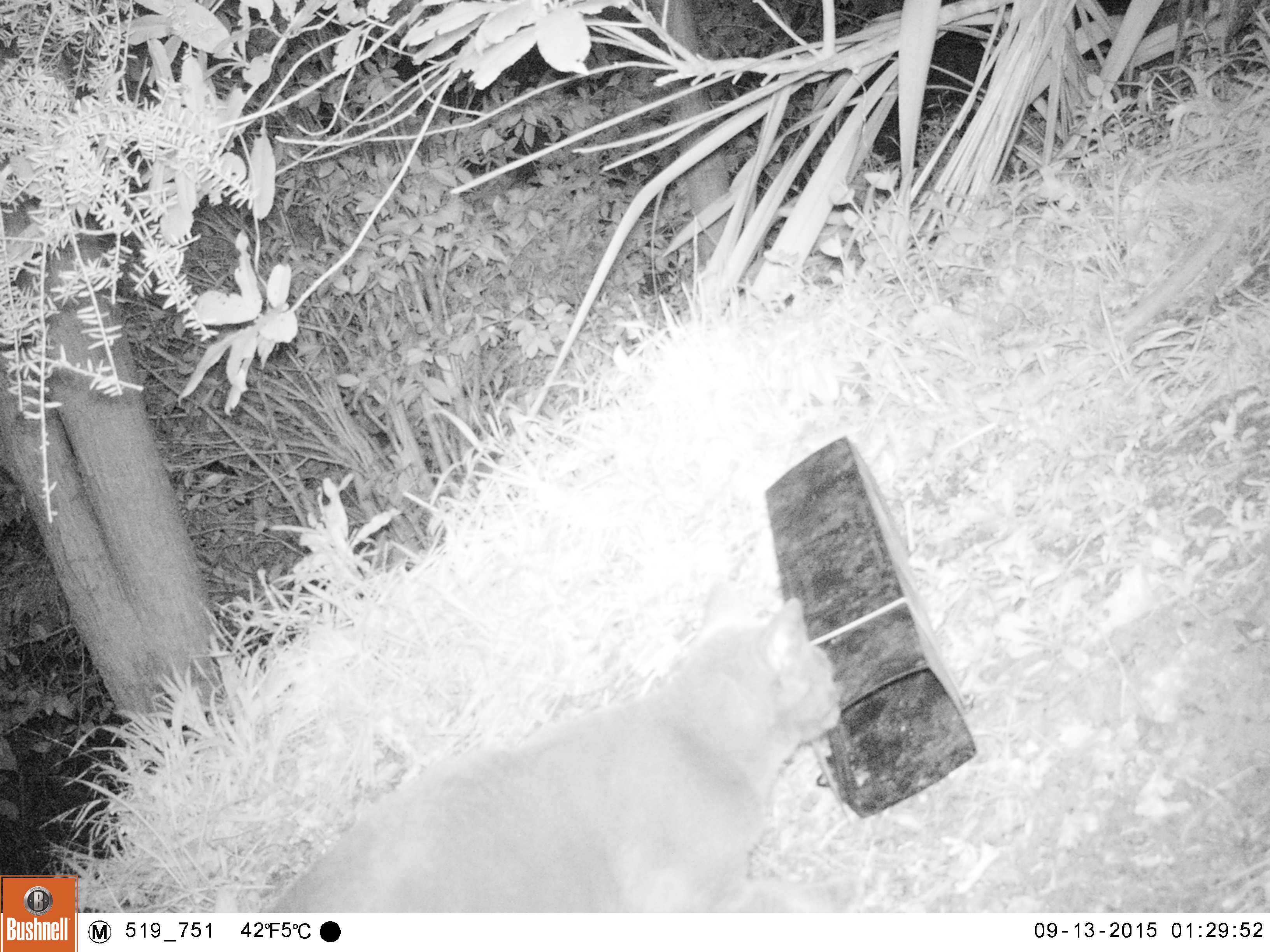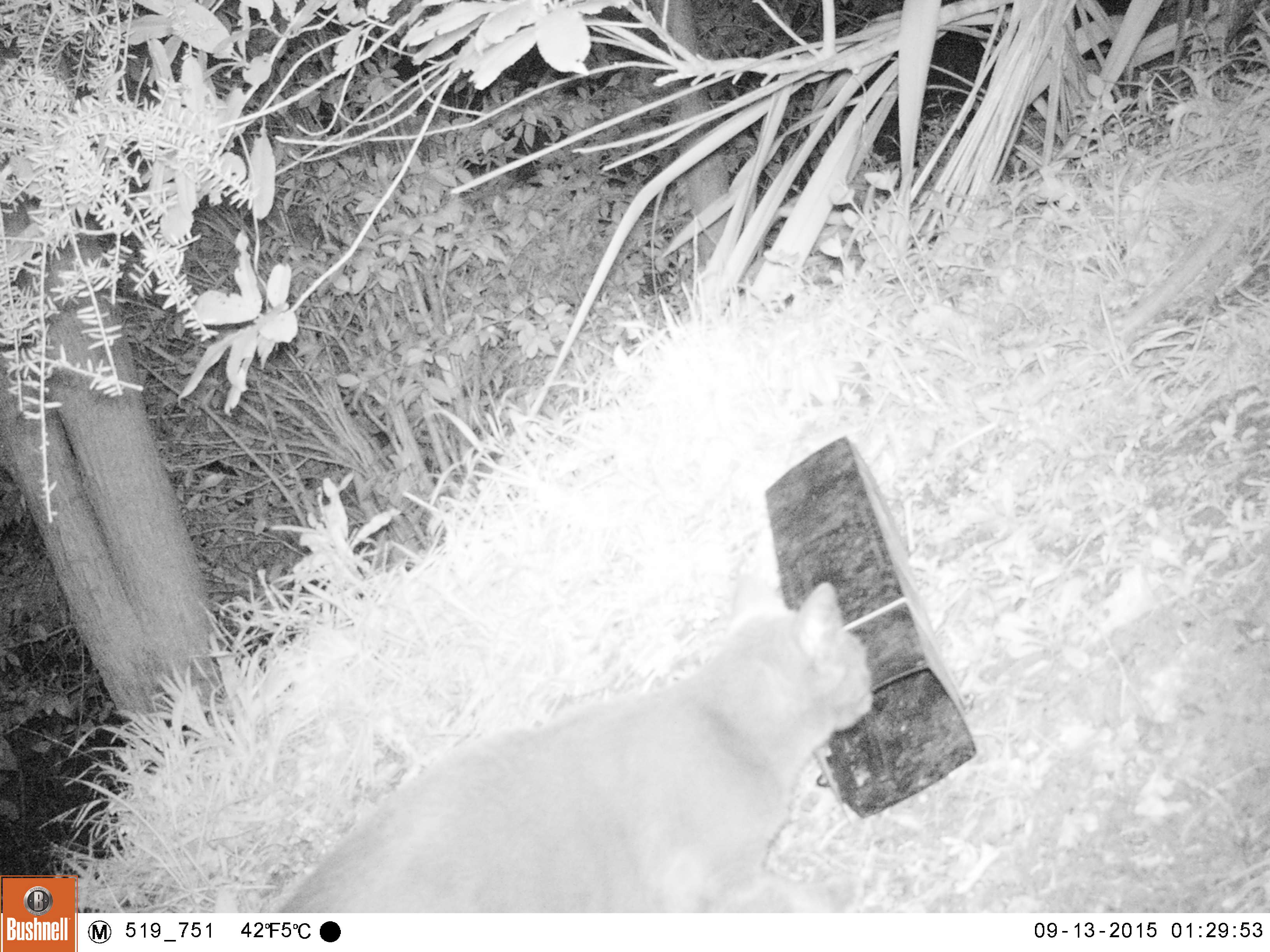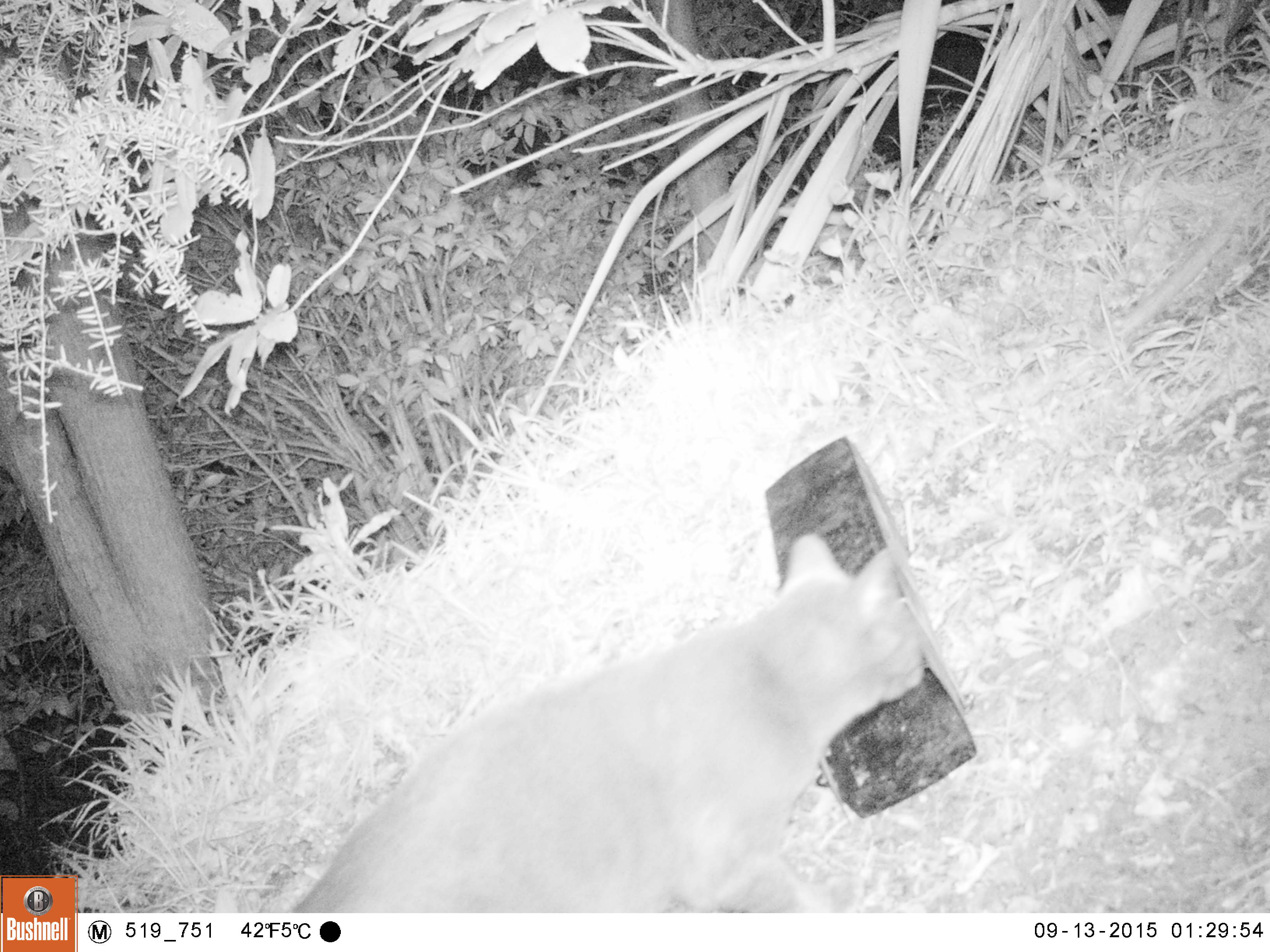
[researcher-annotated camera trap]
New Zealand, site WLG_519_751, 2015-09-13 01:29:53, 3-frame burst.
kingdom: Animalia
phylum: Chordata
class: Mammalia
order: Carnivora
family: Felidae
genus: Felis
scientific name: Felis catus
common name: domestic cat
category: cat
Cat (domestic cat) (Felis catus).